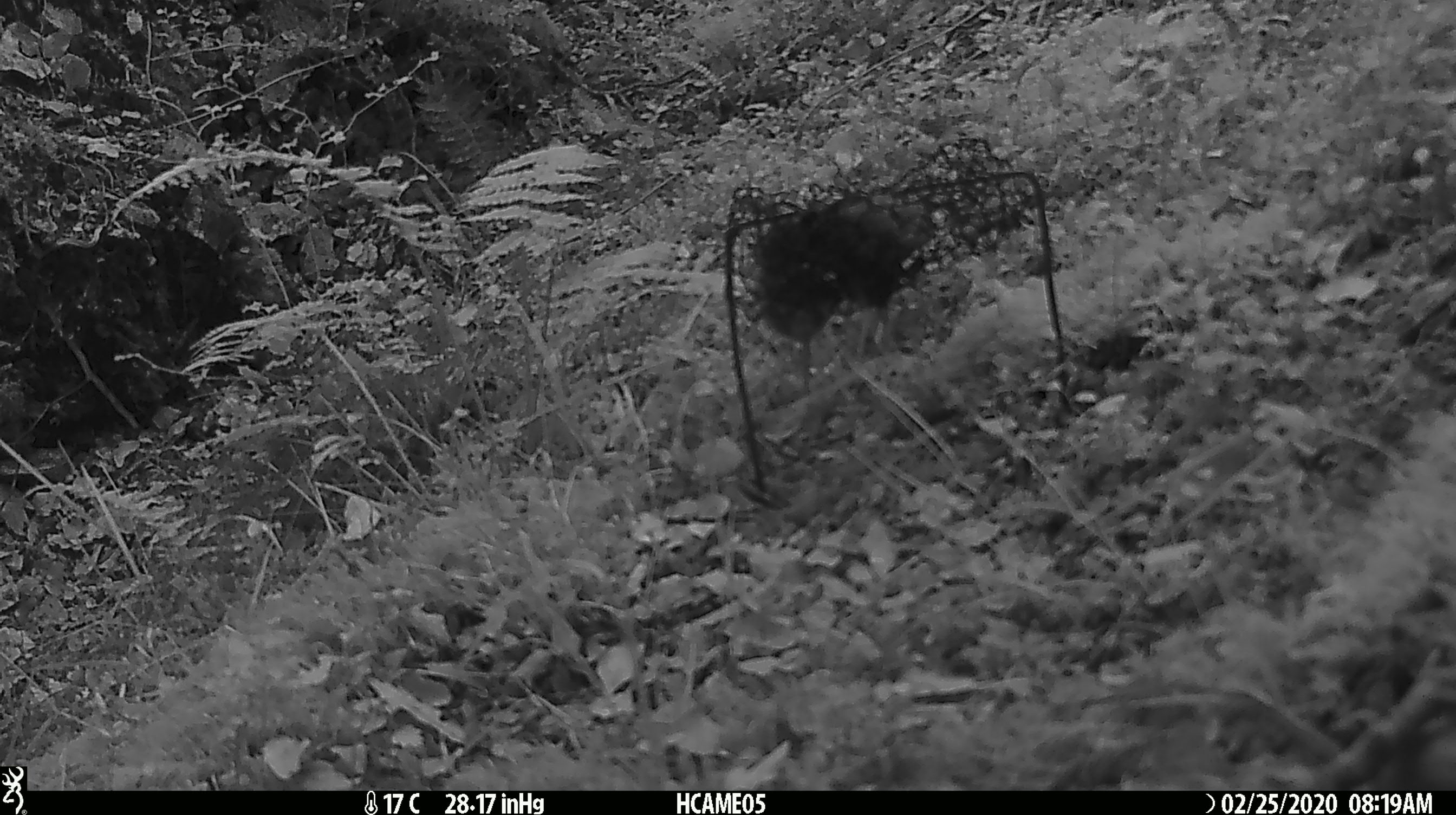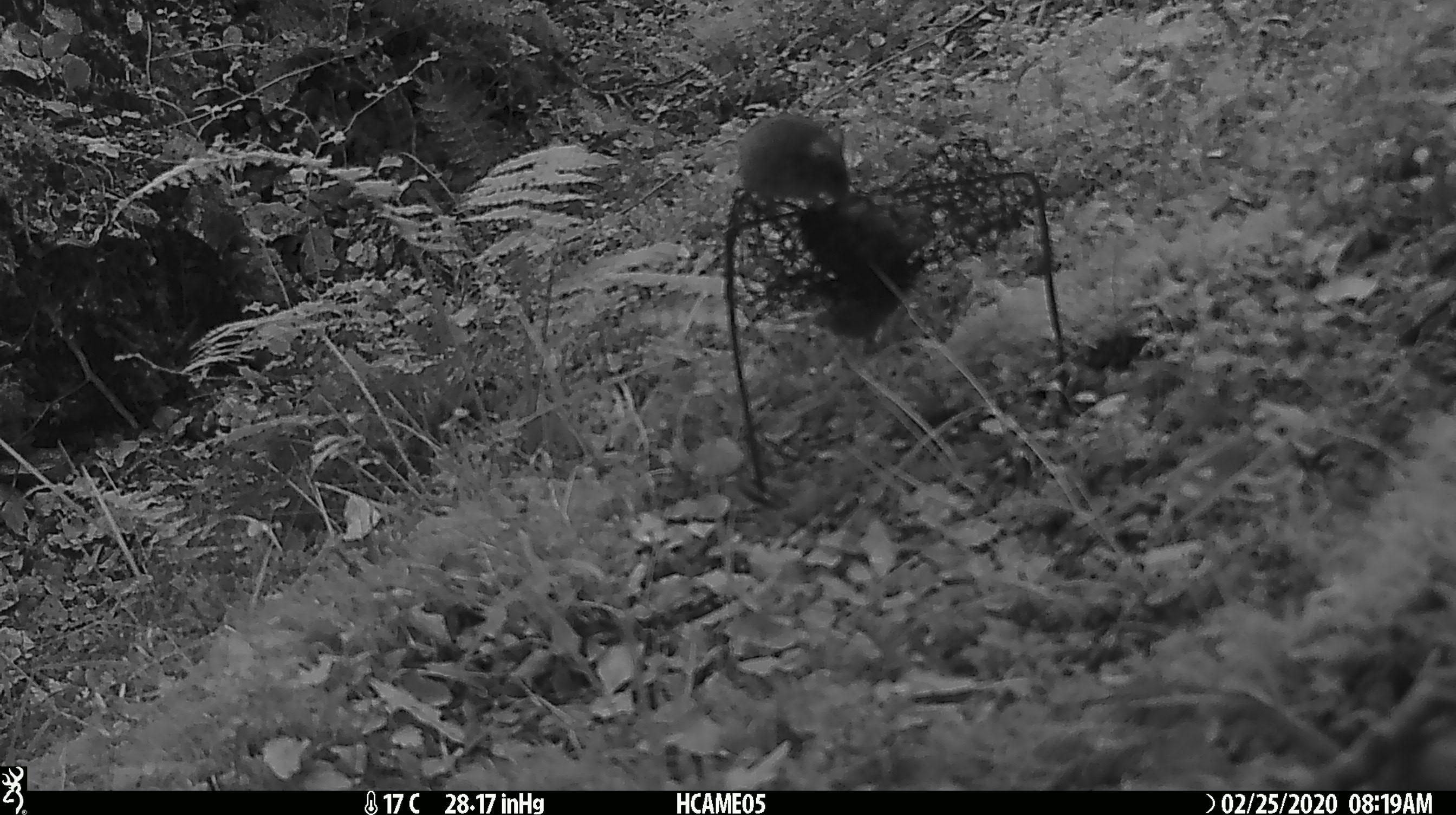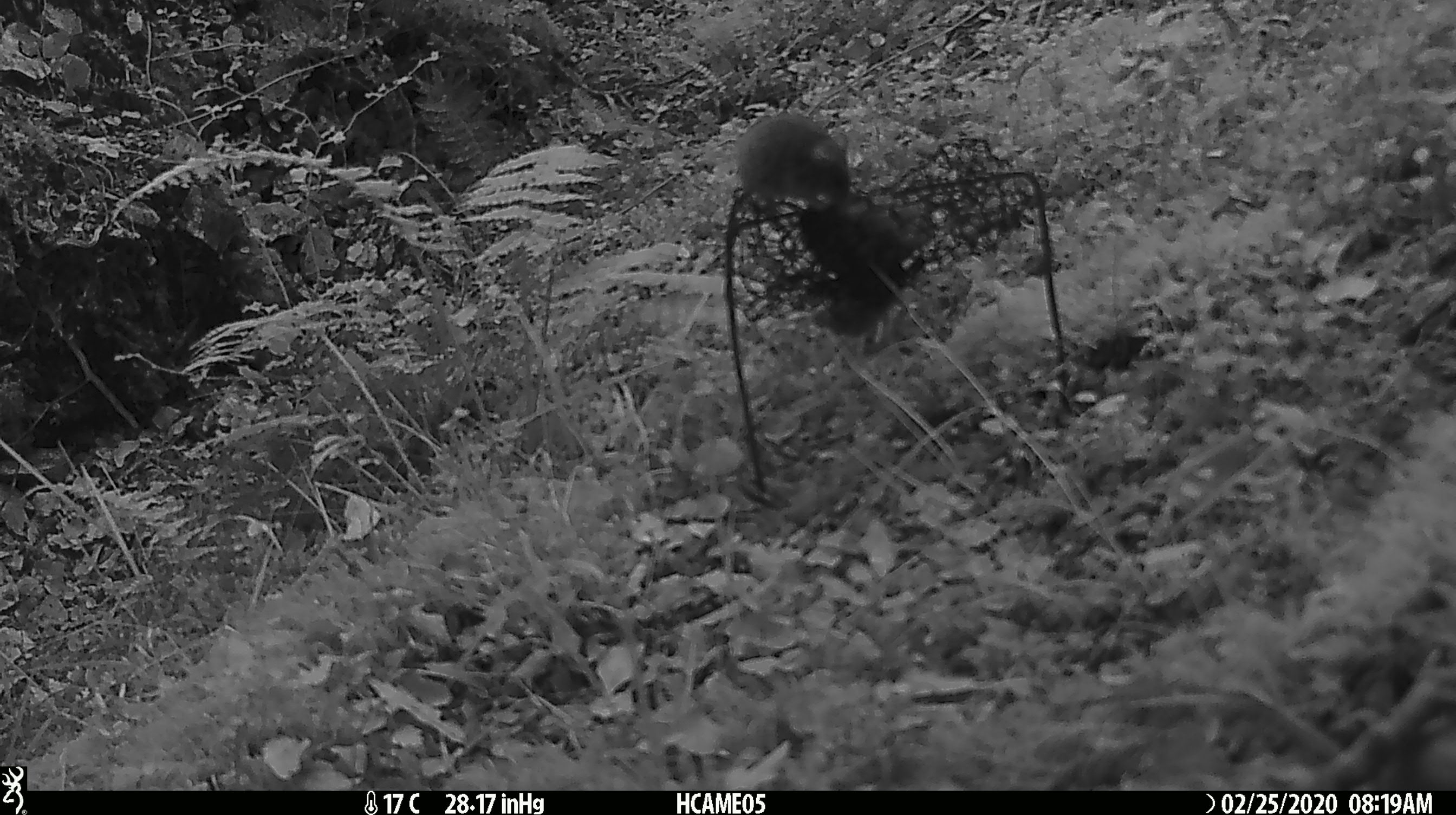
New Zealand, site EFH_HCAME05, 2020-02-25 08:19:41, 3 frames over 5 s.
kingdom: Animalia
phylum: Chordata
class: Mammalia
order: Rodentia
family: Muridae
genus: Mus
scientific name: Mus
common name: mouse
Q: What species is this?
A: Mouse (Mus).